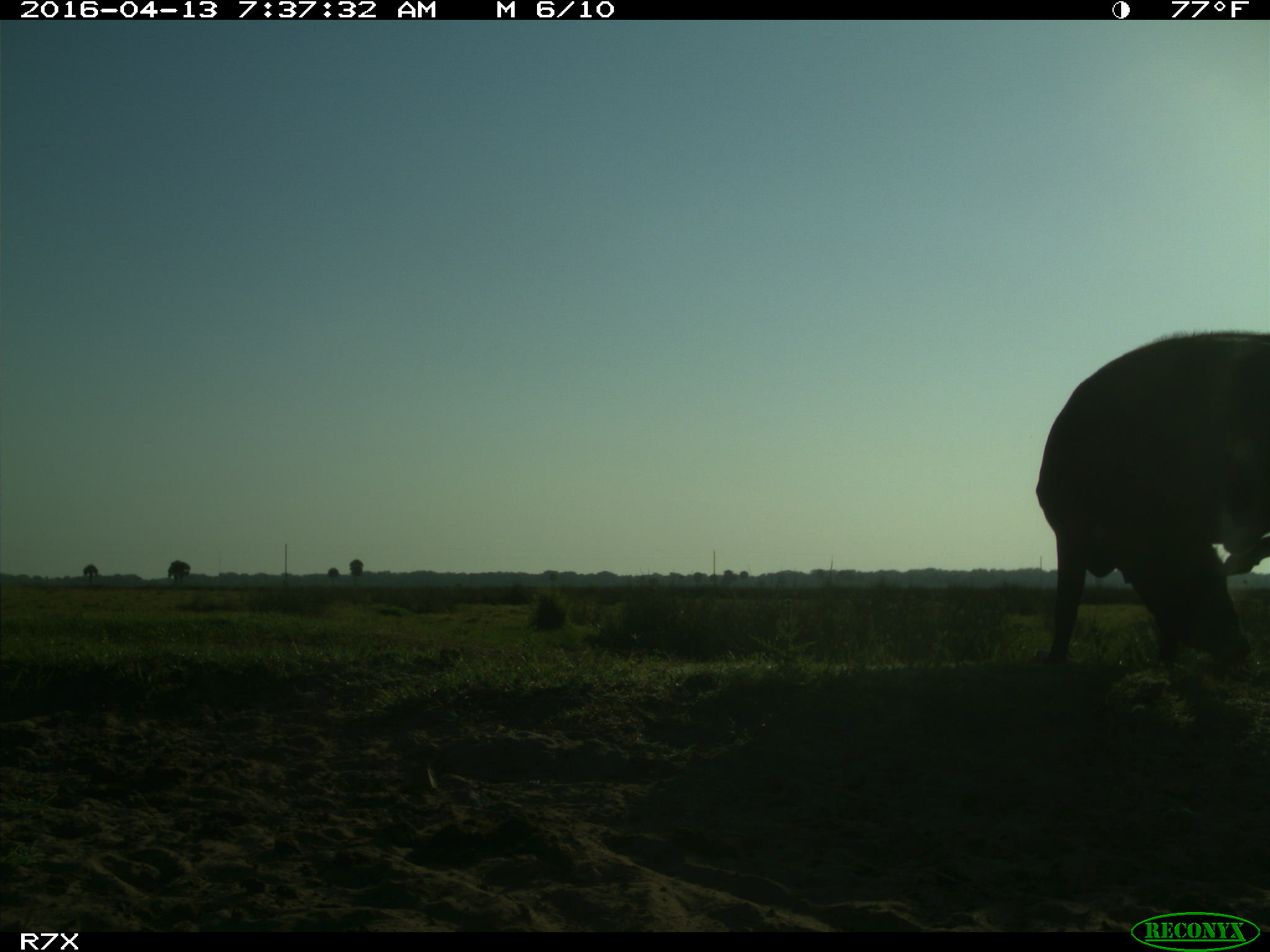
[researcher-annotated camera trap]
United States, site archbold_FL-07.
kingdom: Animalia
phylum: Chordata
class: Mammalia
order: Artiodactyla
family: Bovidae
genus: Bos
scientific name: Bos taurus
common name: domestic cow